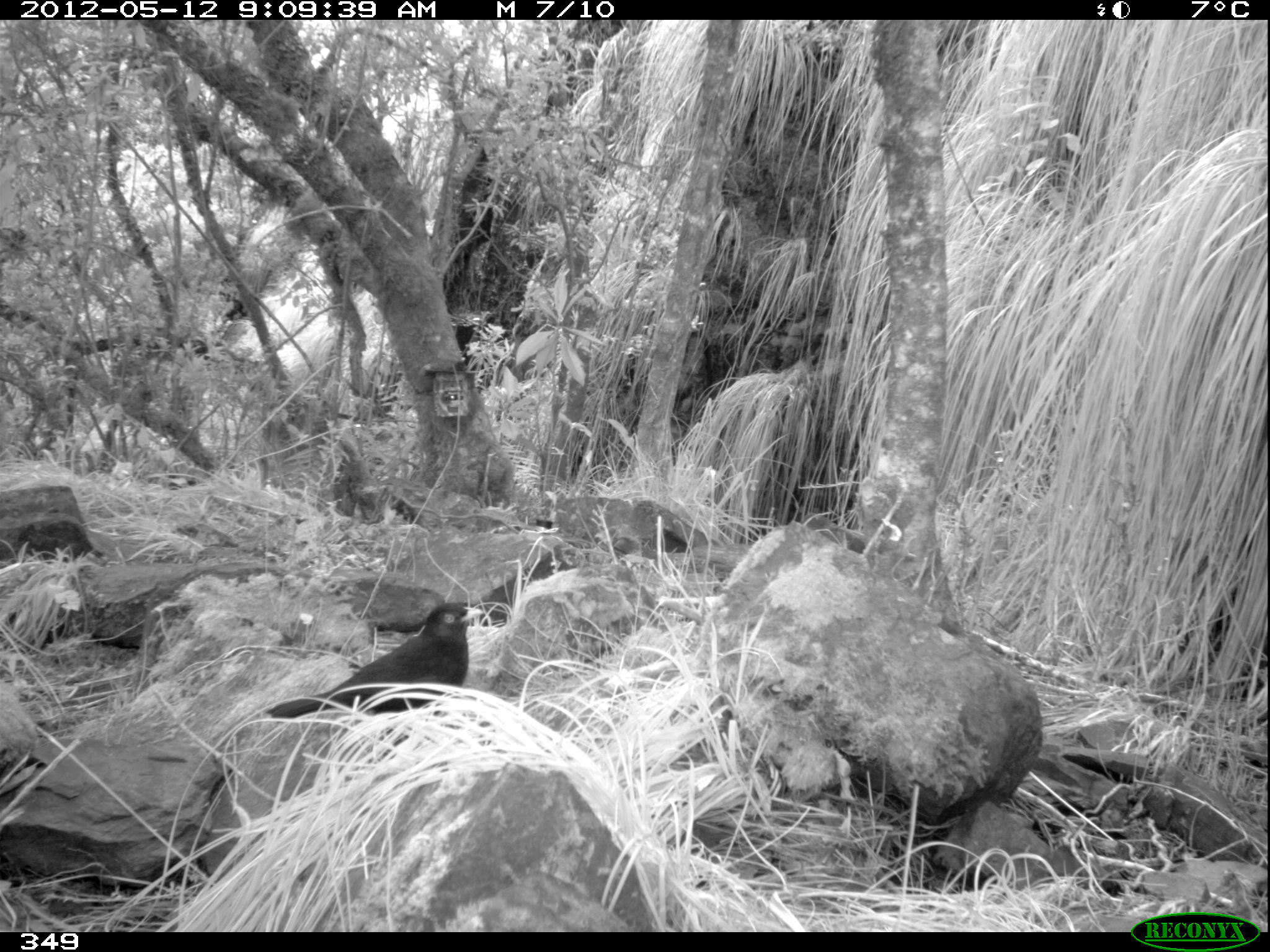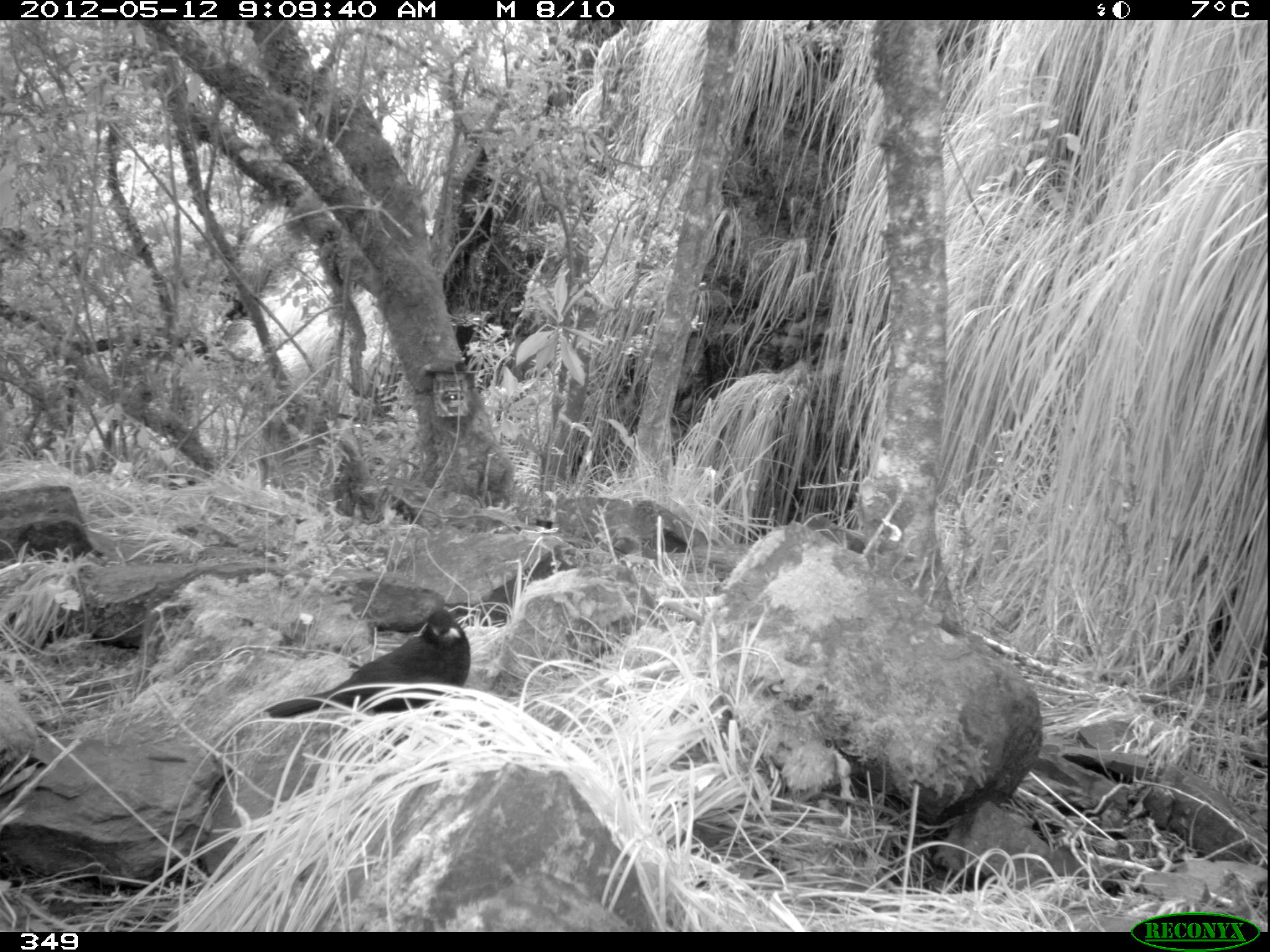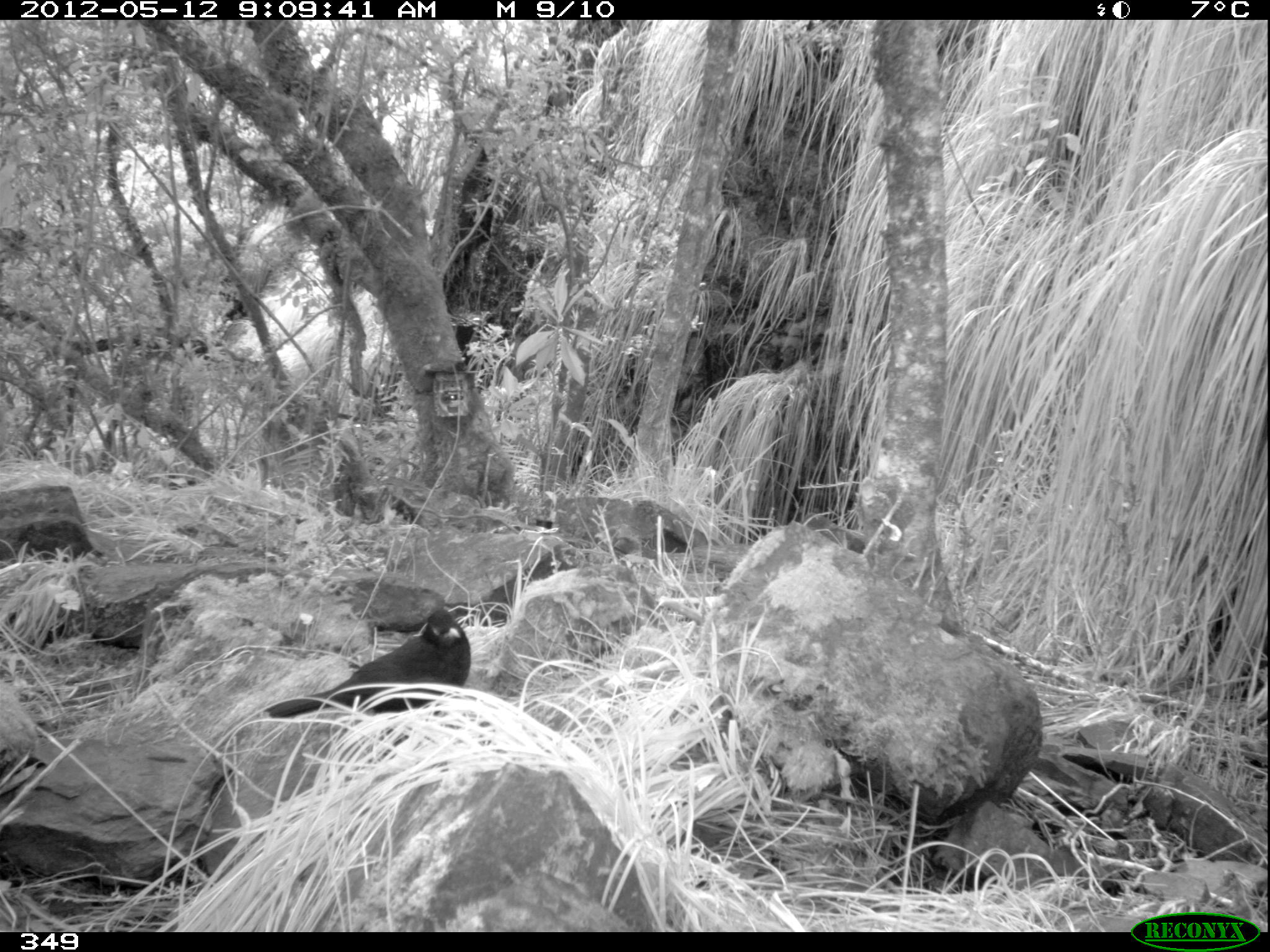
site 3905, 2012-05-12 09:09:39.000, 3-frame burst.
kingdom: Animalia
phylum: Chordata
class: Aves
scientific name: Aves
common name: bird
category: unknown bird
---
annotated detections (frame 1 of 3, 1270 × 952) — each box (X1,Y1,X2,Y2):
unknown bird: (264,600,485,723)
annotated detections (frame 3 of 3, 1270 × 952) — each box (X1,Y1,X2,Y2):
unknown bird: (261,606,472,721)